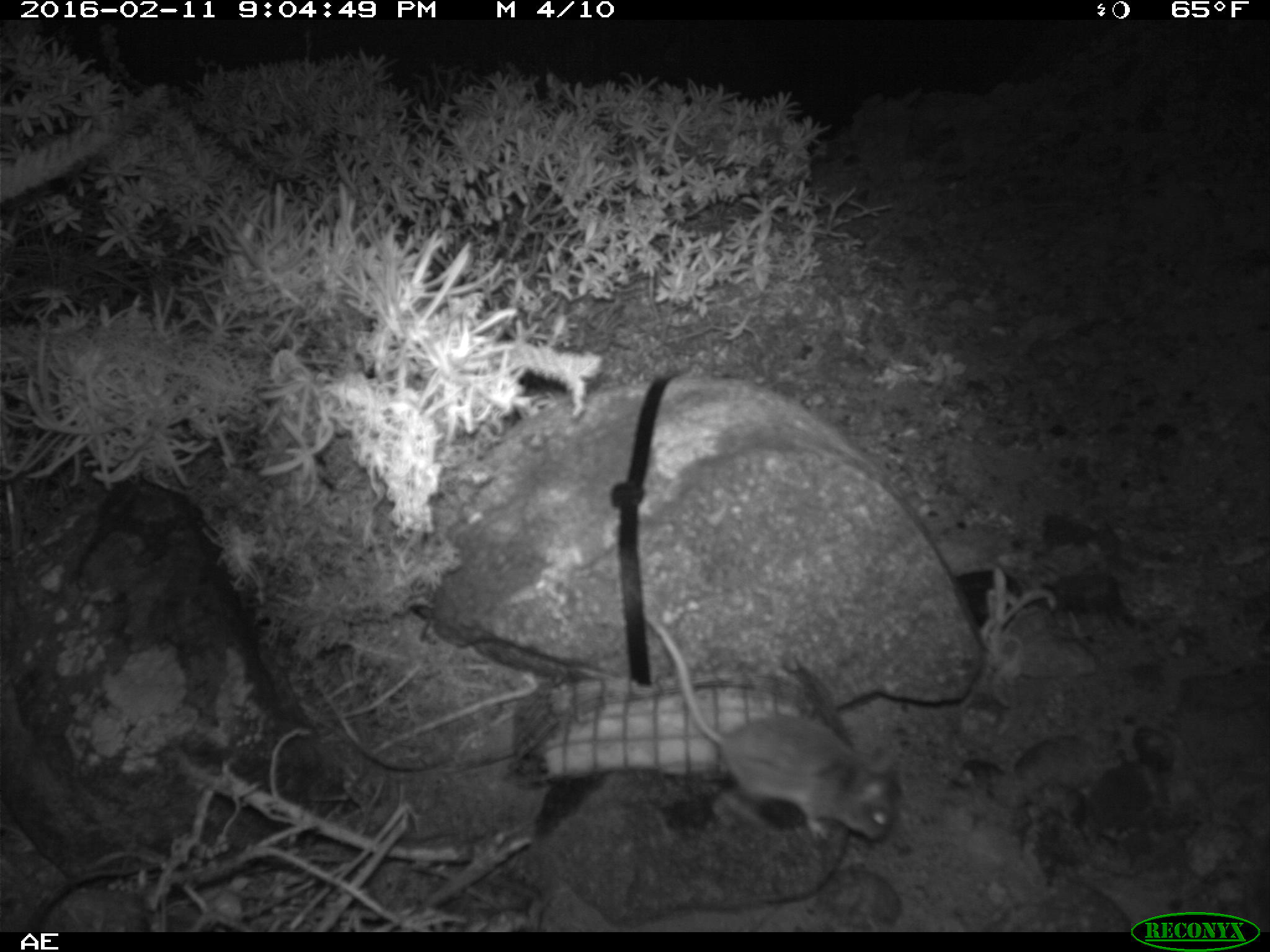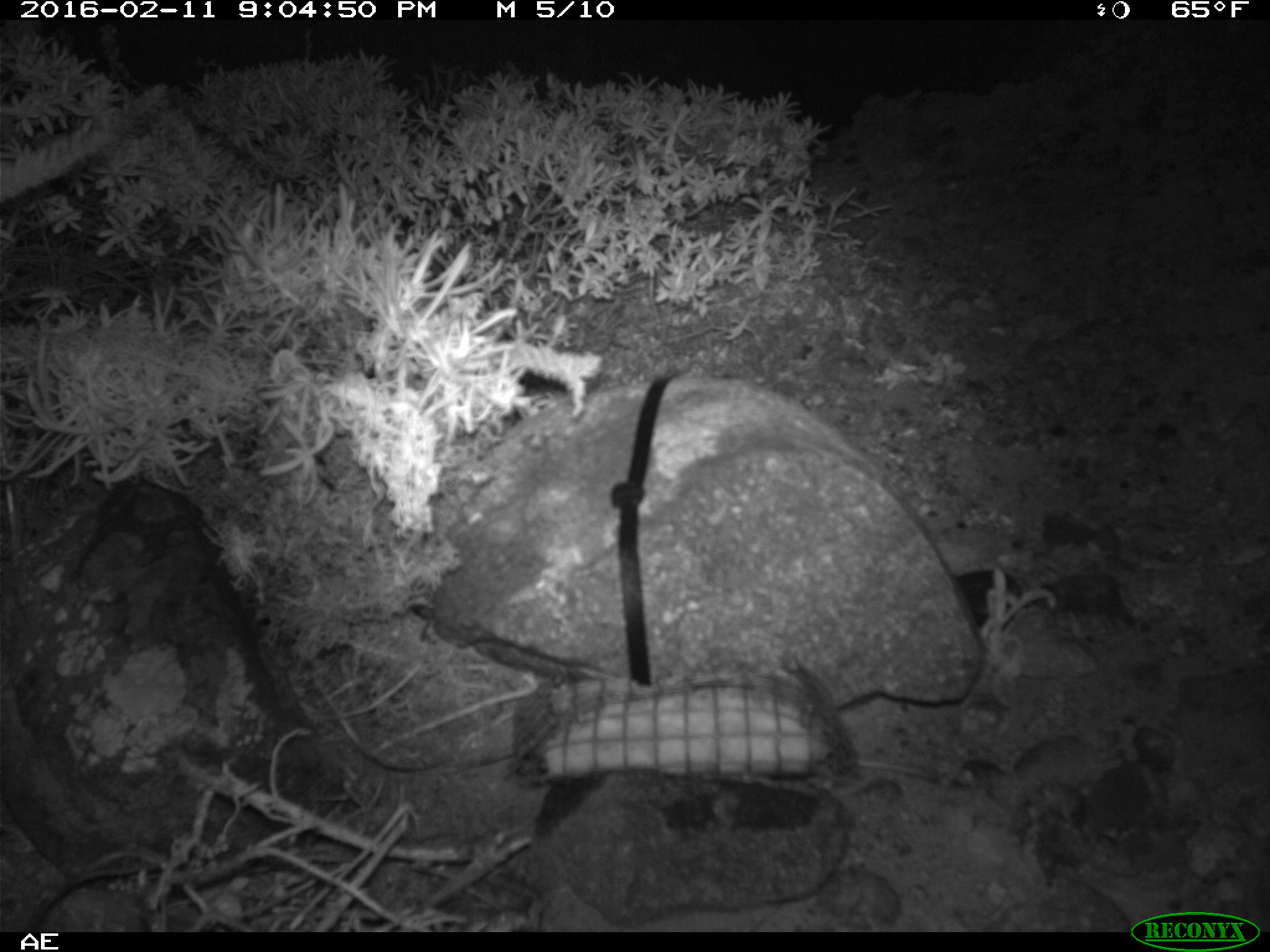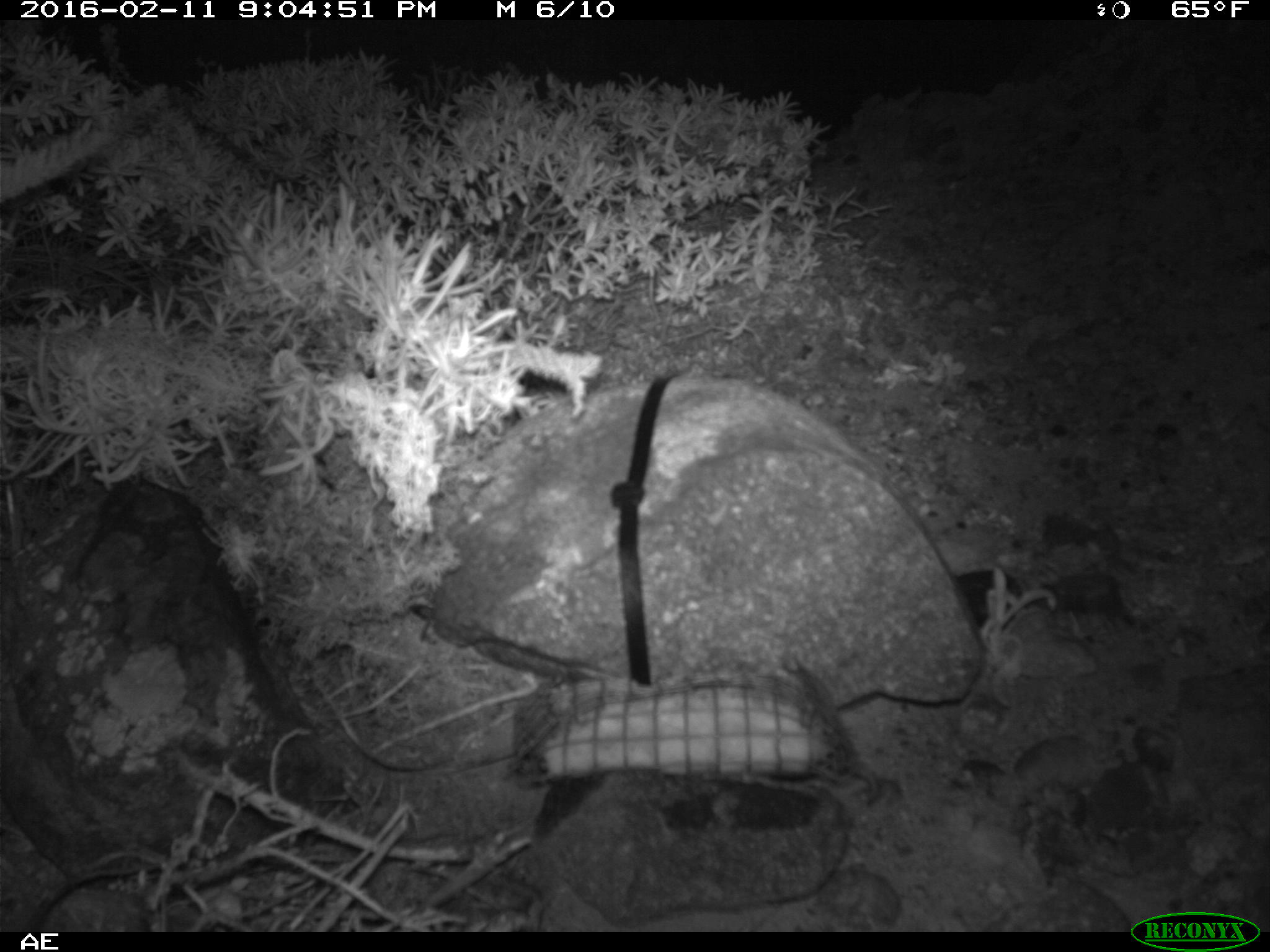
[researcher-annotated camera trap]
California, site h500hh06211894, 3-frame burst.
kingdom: Animalia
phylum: Chordata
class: Mammalia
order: Rodentia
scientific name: Rodentia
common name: rodent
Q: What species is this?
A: Rodent (Rodentia).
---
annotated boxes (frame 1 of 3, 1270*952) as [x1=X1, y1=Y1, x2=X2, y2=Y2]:
rodent: [x1=637, y1=611, x2=897, y2=842]